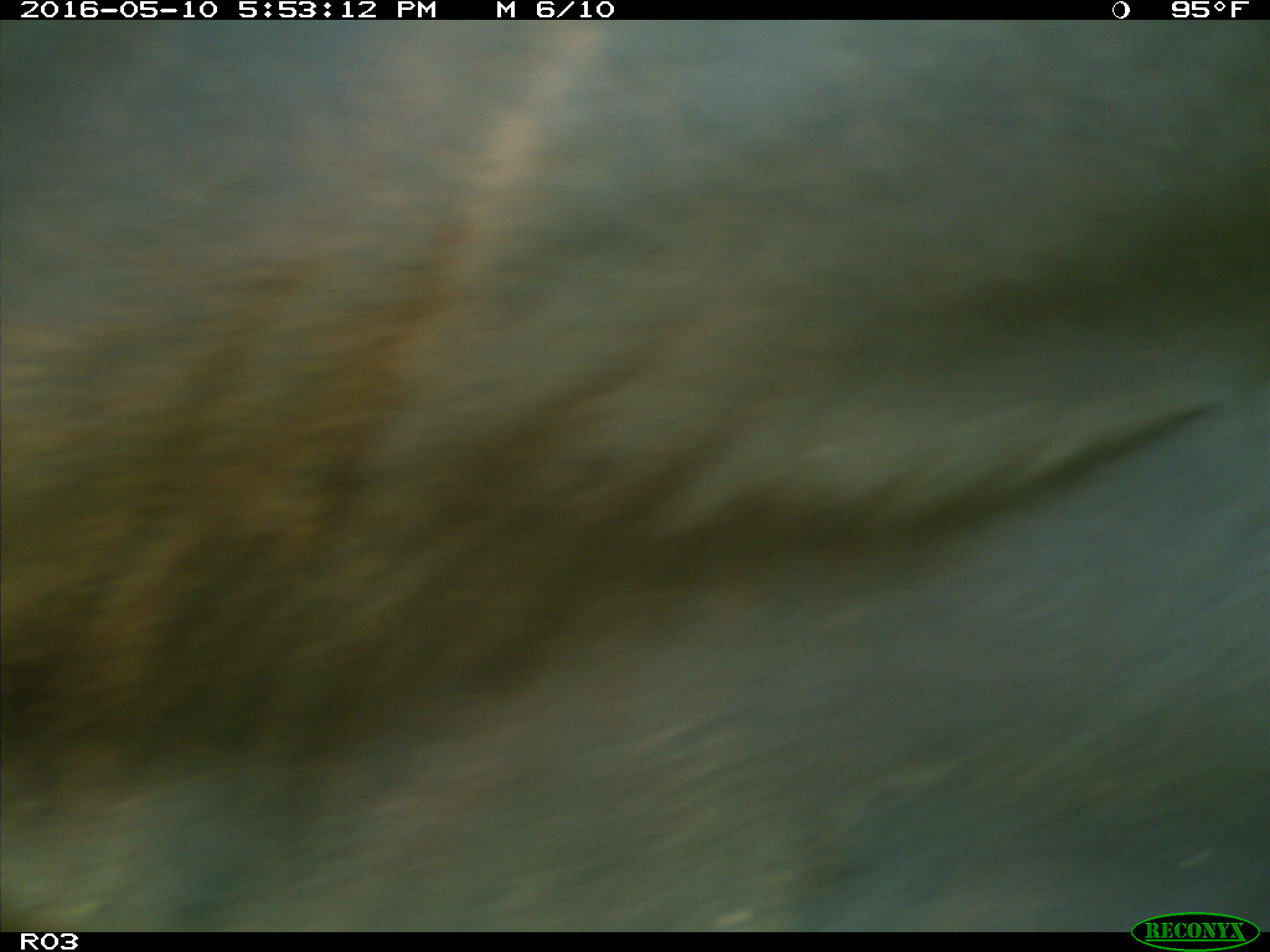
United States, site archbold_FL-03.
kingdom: Animalia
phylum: Chordata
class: Mammalia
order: Artiodactyla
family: Bovidae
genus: Bos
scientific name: Bos taurus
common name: domestic cow